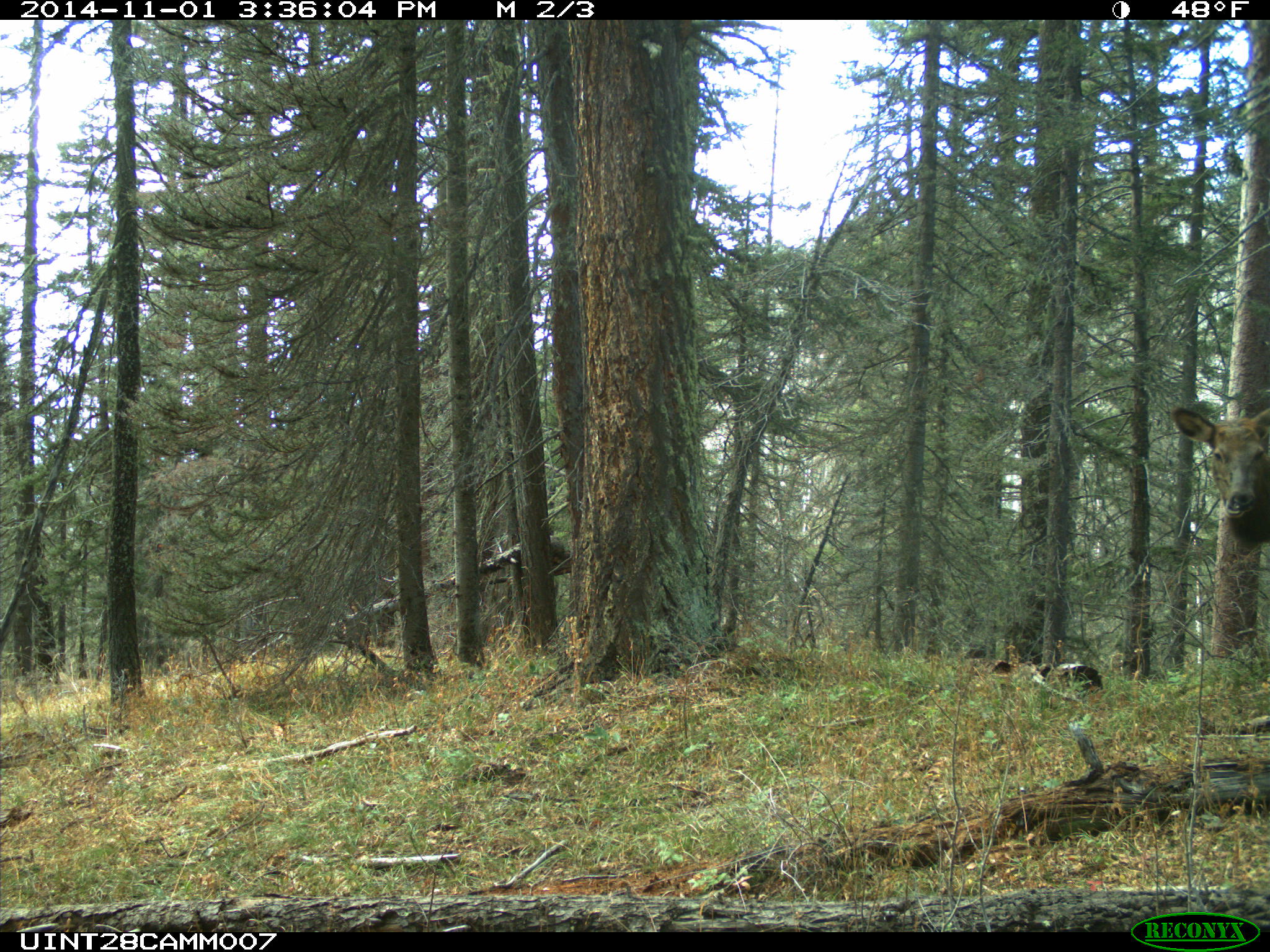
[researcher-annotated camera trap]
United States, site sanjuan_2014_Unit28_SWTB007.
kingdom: Animalia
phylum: Chordata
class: Mammalia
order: Artiodactyla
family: Cervidae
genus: Cervus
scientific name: Cervus elaphus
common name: red deer